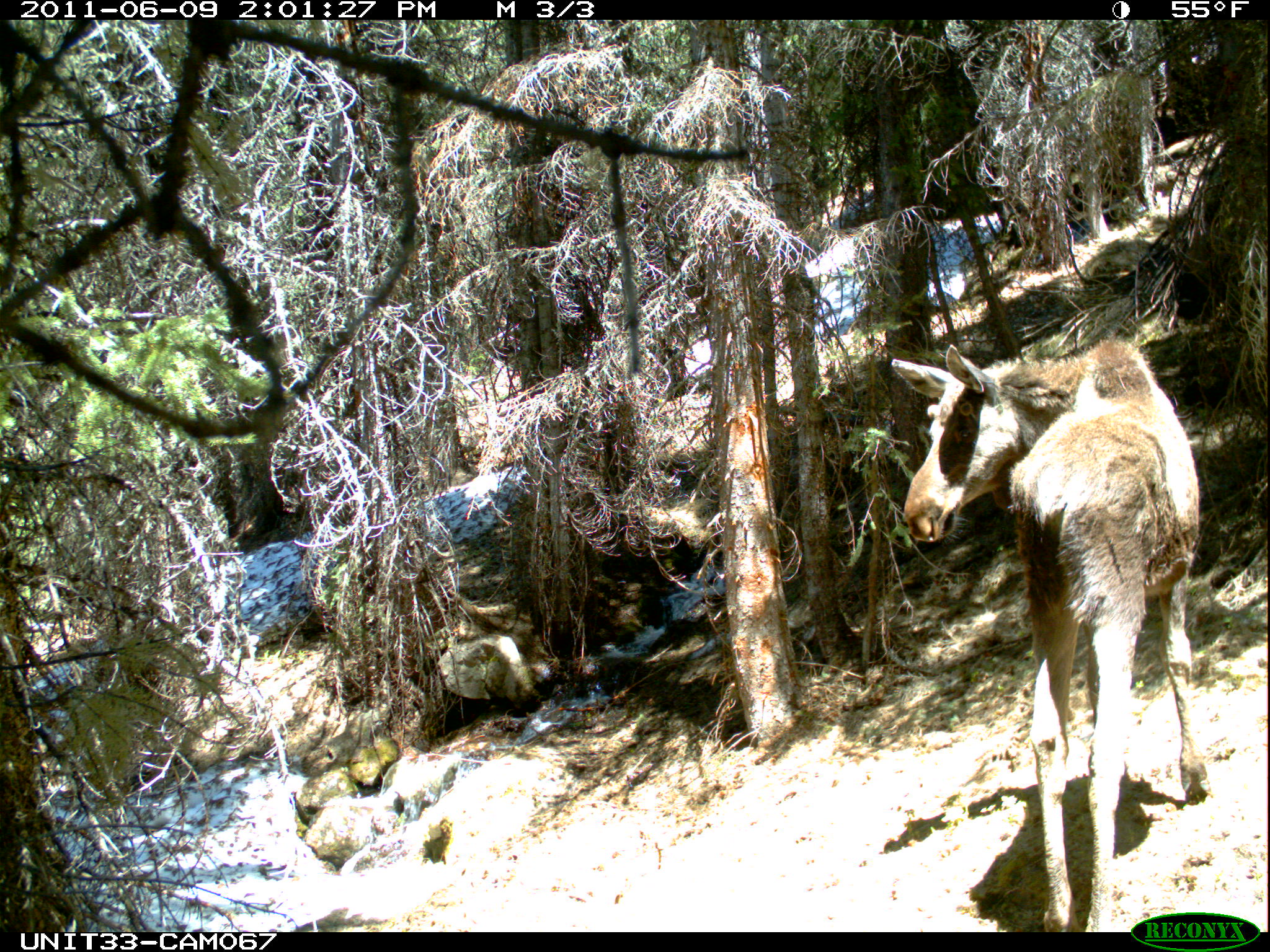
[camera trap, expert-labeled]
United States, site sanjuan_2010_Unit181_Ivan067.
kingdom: Animalia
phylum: Chordata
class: Mammalia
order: Artiodactyla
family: Cervidae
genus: Alces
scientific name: Alces alces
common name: moose